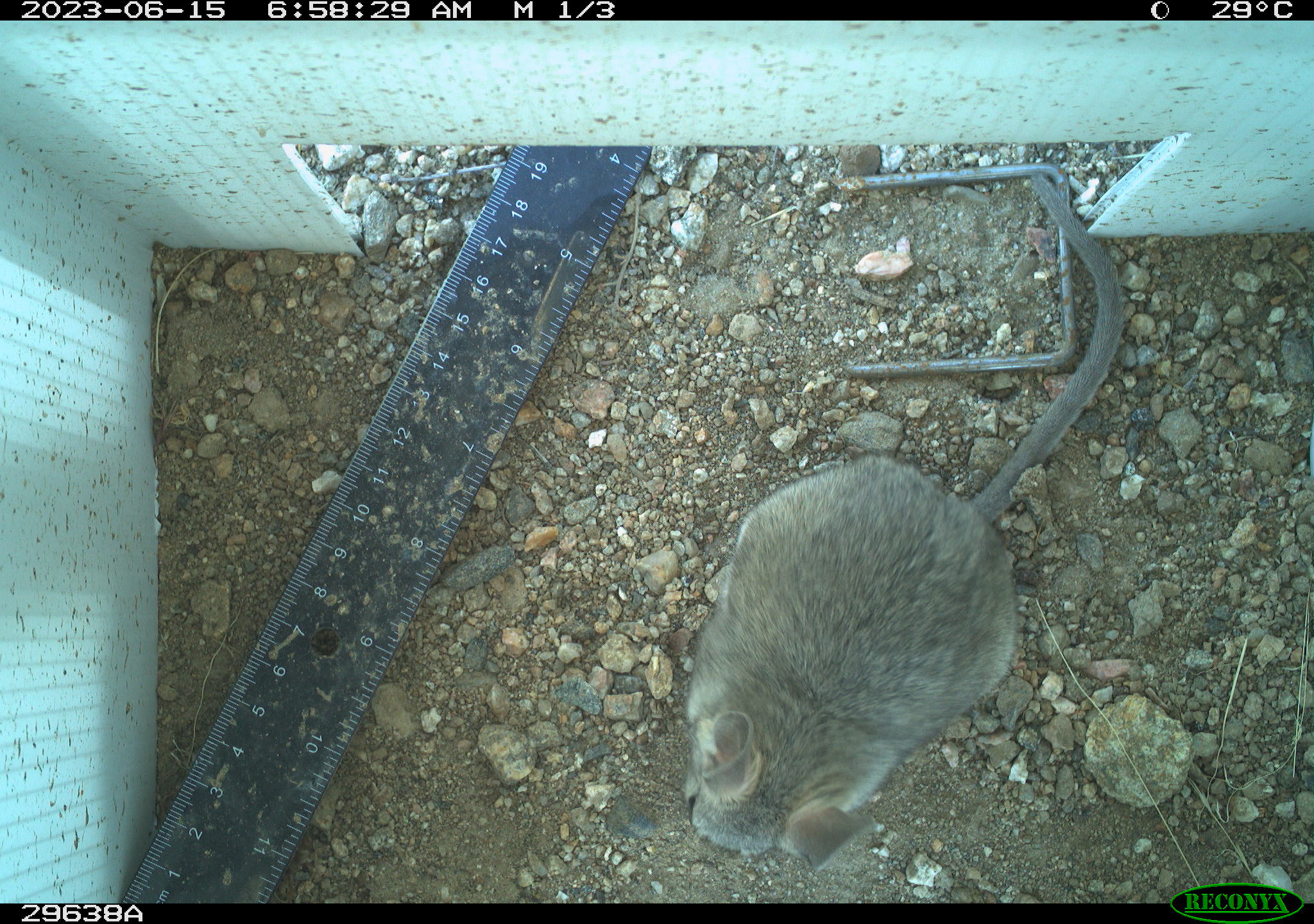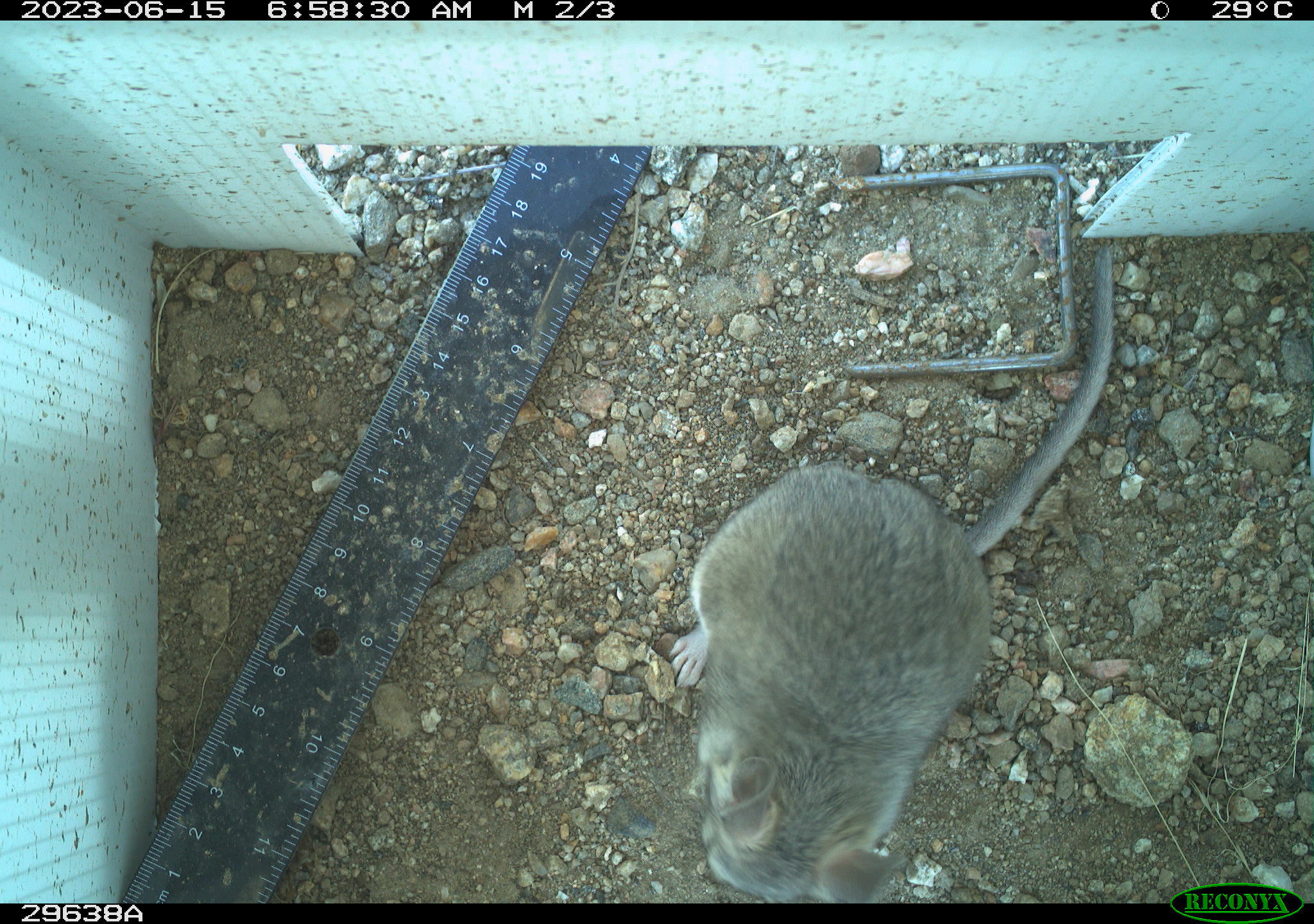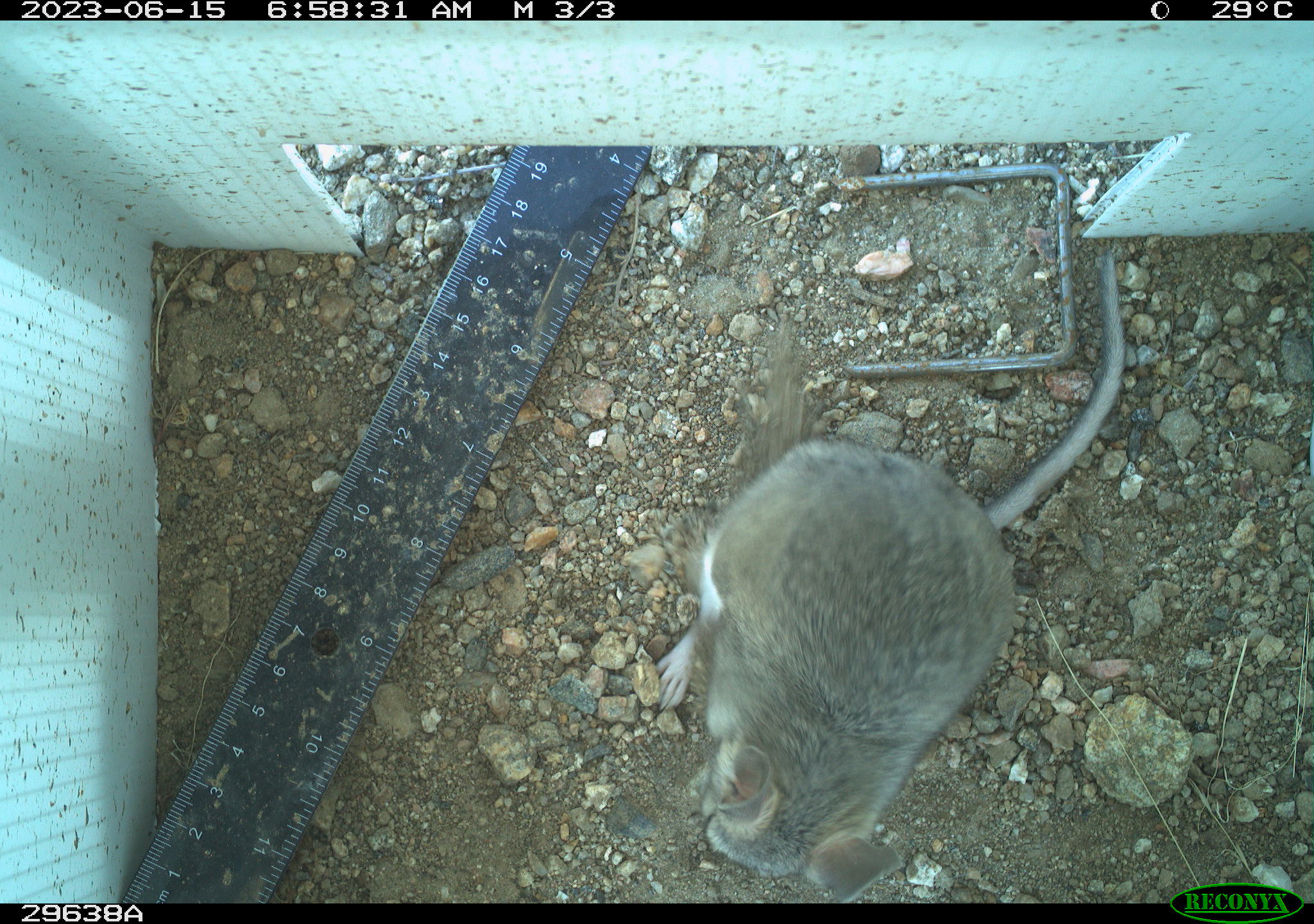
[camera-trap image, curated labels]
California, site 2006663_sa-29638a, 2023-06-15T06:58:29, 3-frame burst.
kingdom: Animalia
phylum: Chordata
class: Mammalia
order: Rodentia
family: Cricetidae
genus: Neotoma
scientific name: Neotoma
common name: pack rat or woodrat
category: neotoma species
Neotoma species (pack rat or woodrat) (Neotoma).